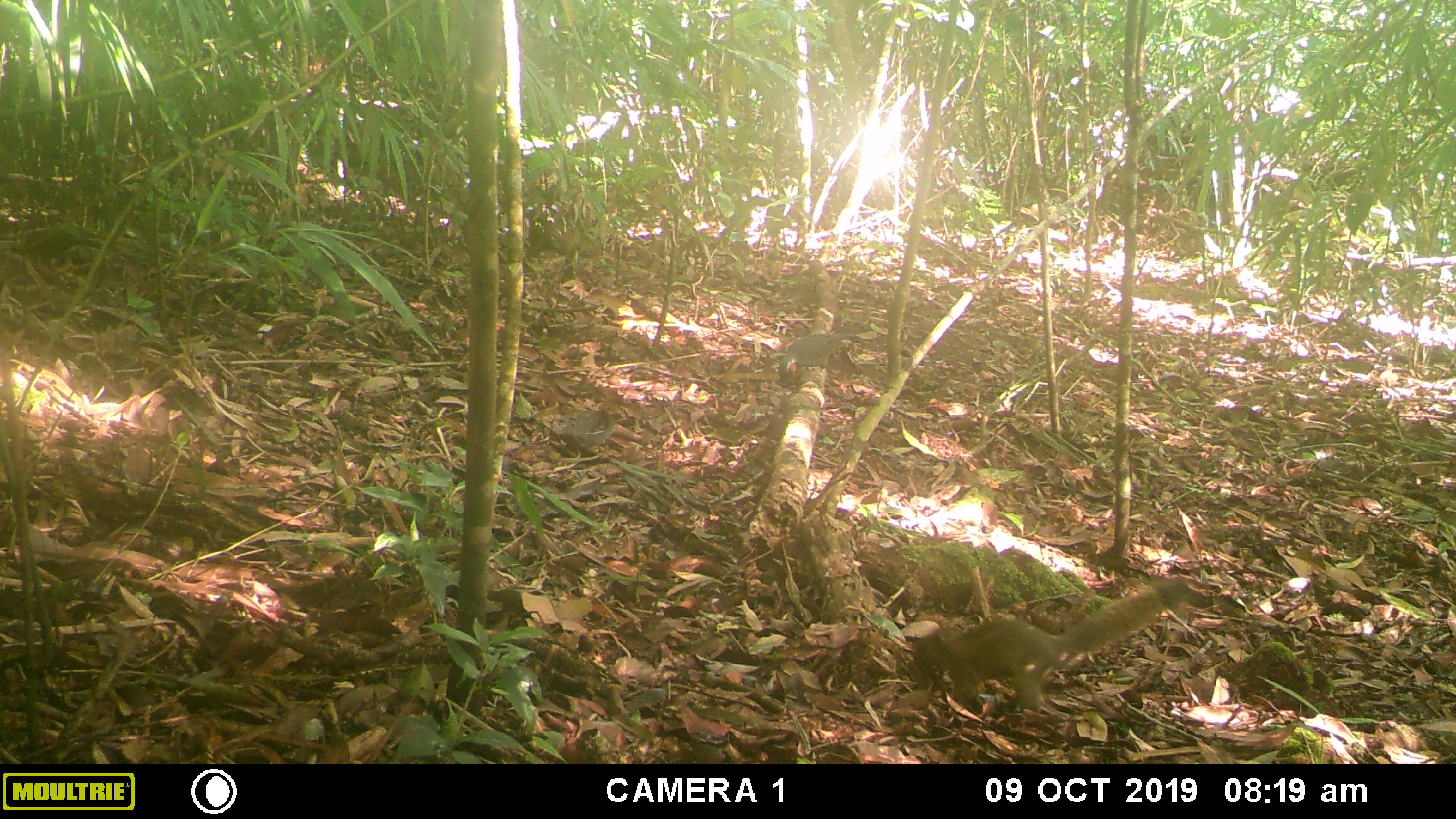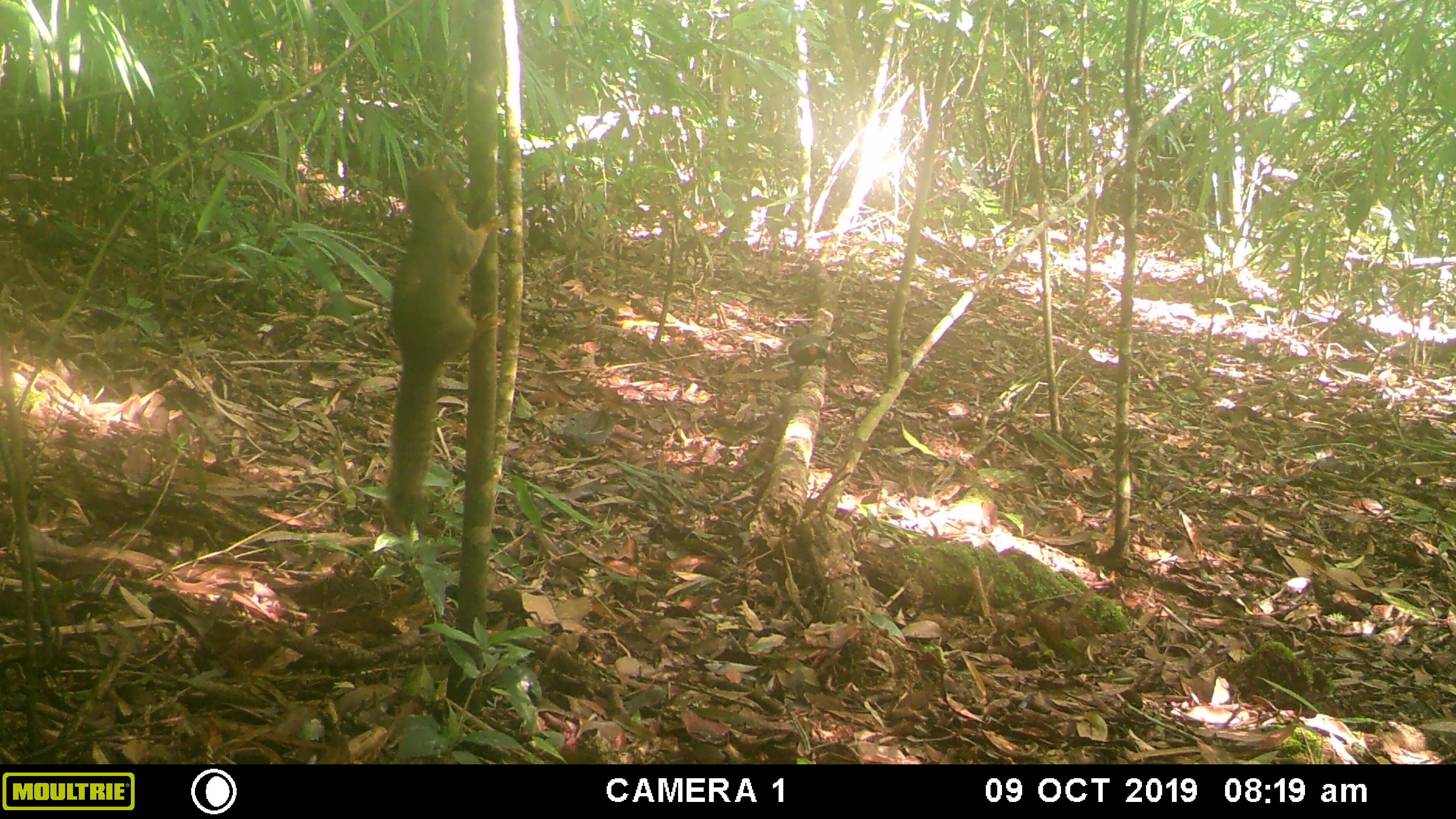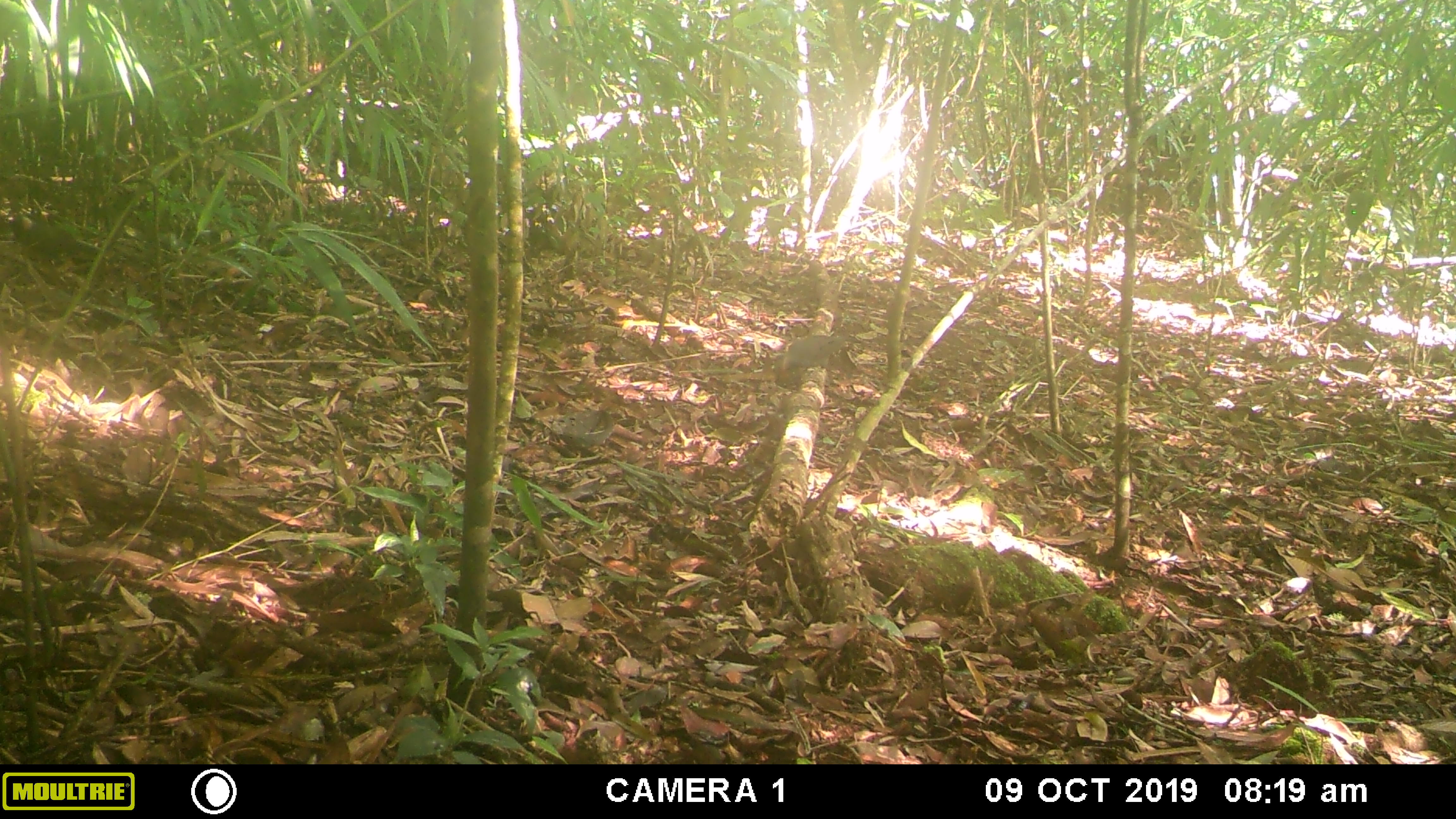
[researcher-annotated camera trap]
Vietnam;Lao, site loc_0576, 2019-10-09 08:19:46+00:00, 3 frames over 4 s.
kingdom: Animalia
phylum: Chordata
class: Mammalia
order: Rodentia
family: Sciuridae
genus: Callosciurus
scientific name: Callosciurus erythraeus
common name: pallas's squirrel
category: pallass squirrel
Pallass squirrel (pallas's squirrel) (Callosciurus erythraeus). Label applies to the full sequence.